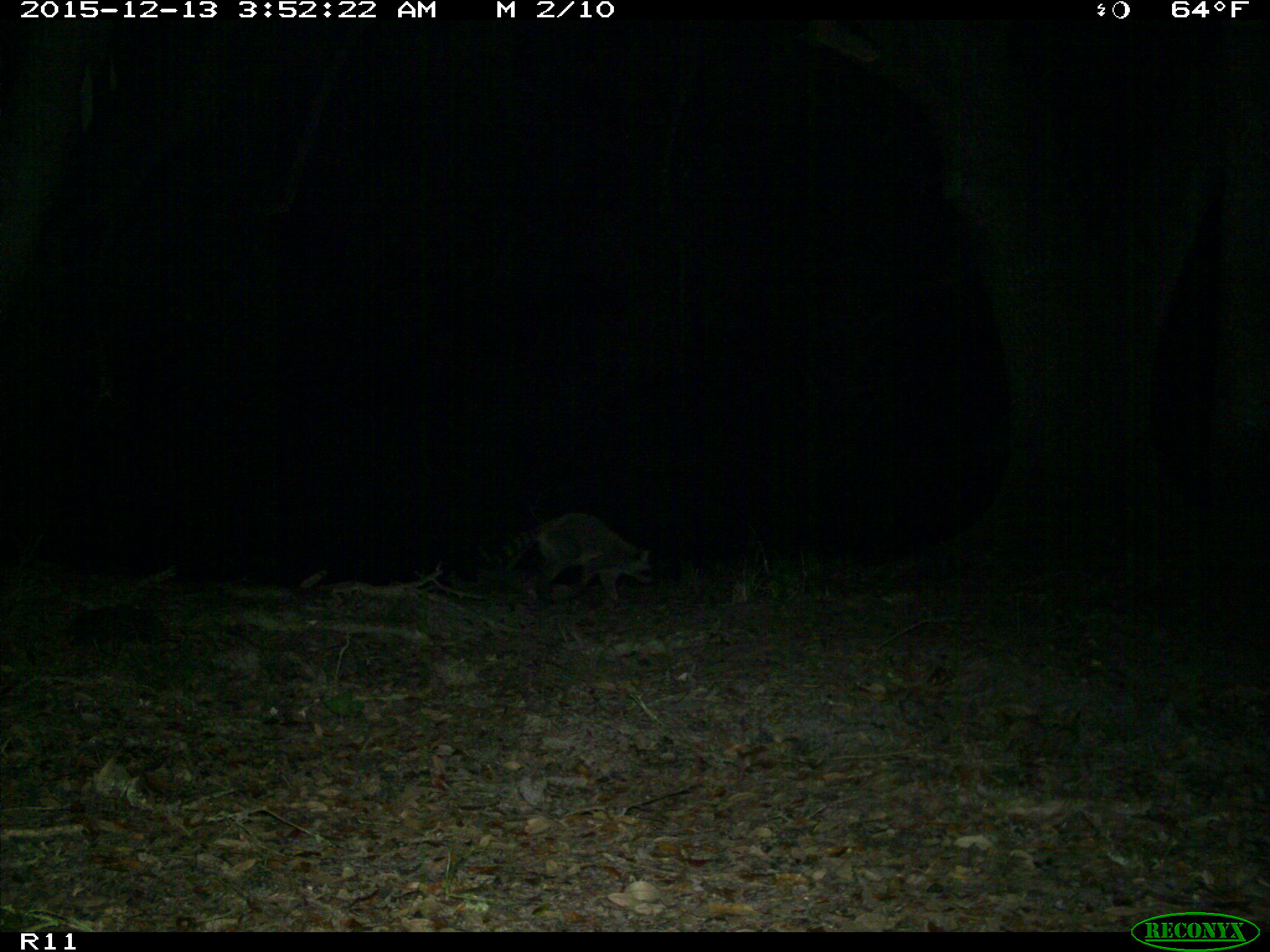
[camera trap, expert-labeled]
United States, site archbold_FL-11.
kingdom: Animalia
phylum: Chordata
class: Mammalia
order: Carnivora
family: Procyonidae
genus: Procyon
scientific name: Procyon lotor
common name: common raccoon